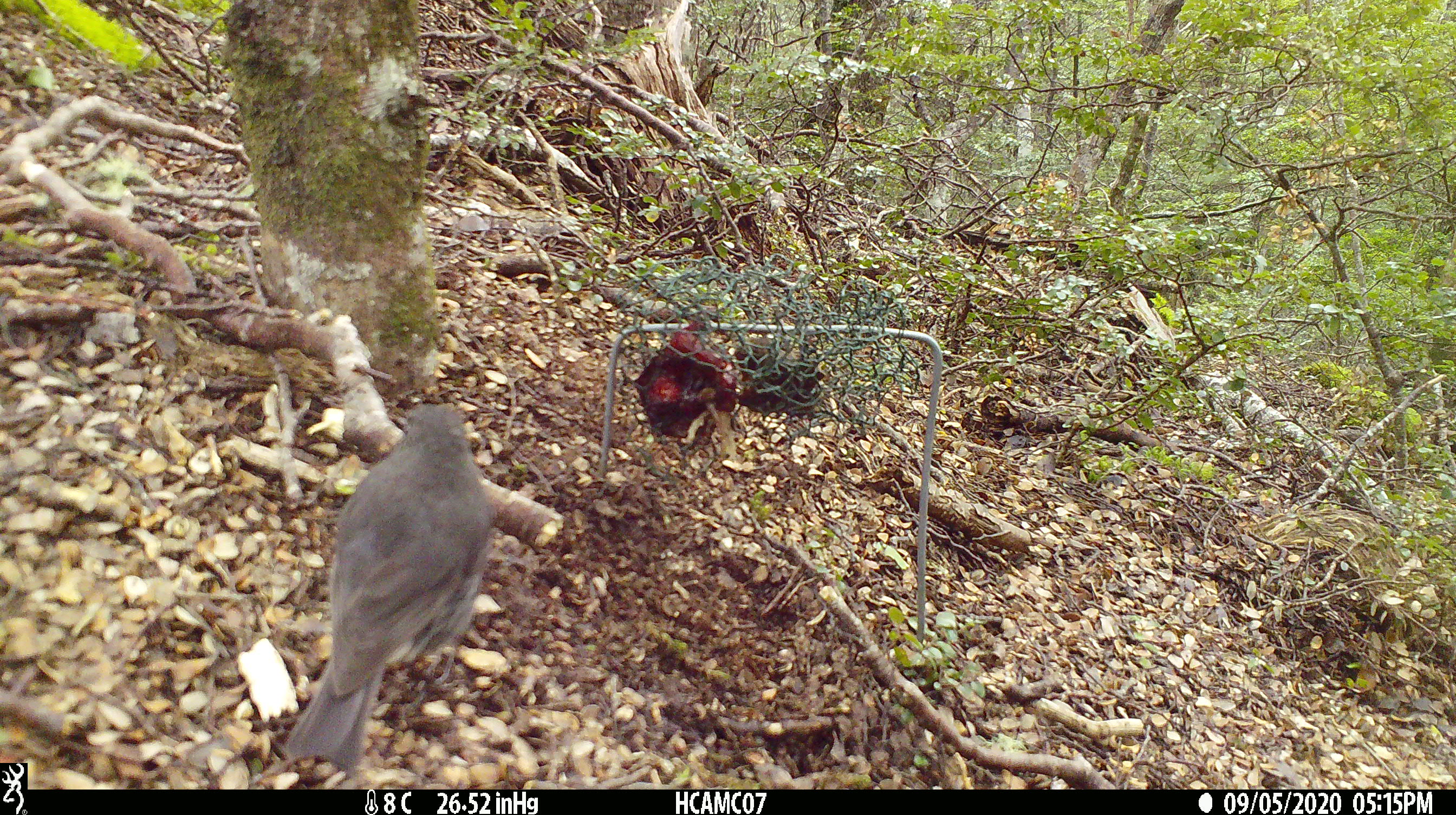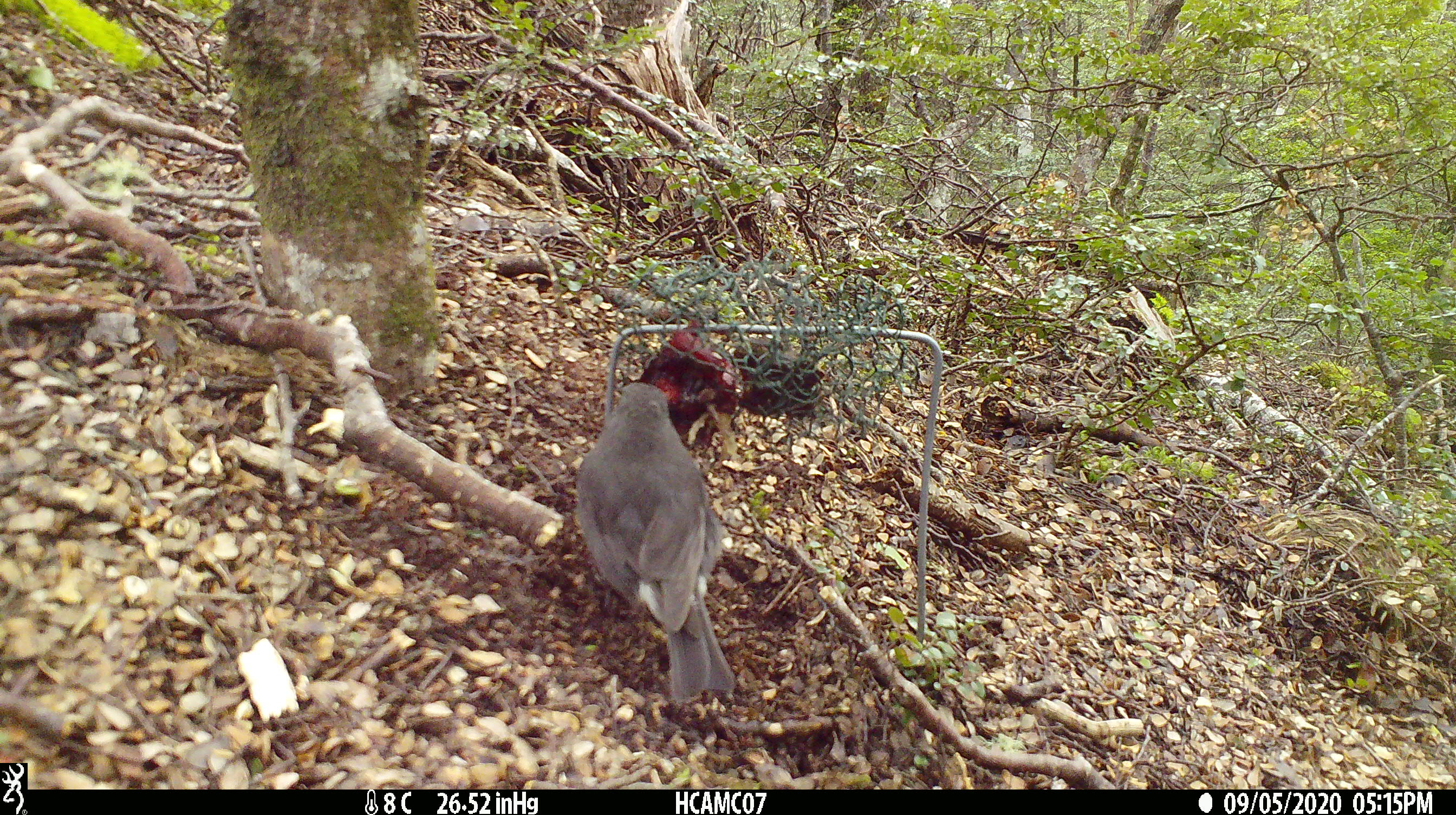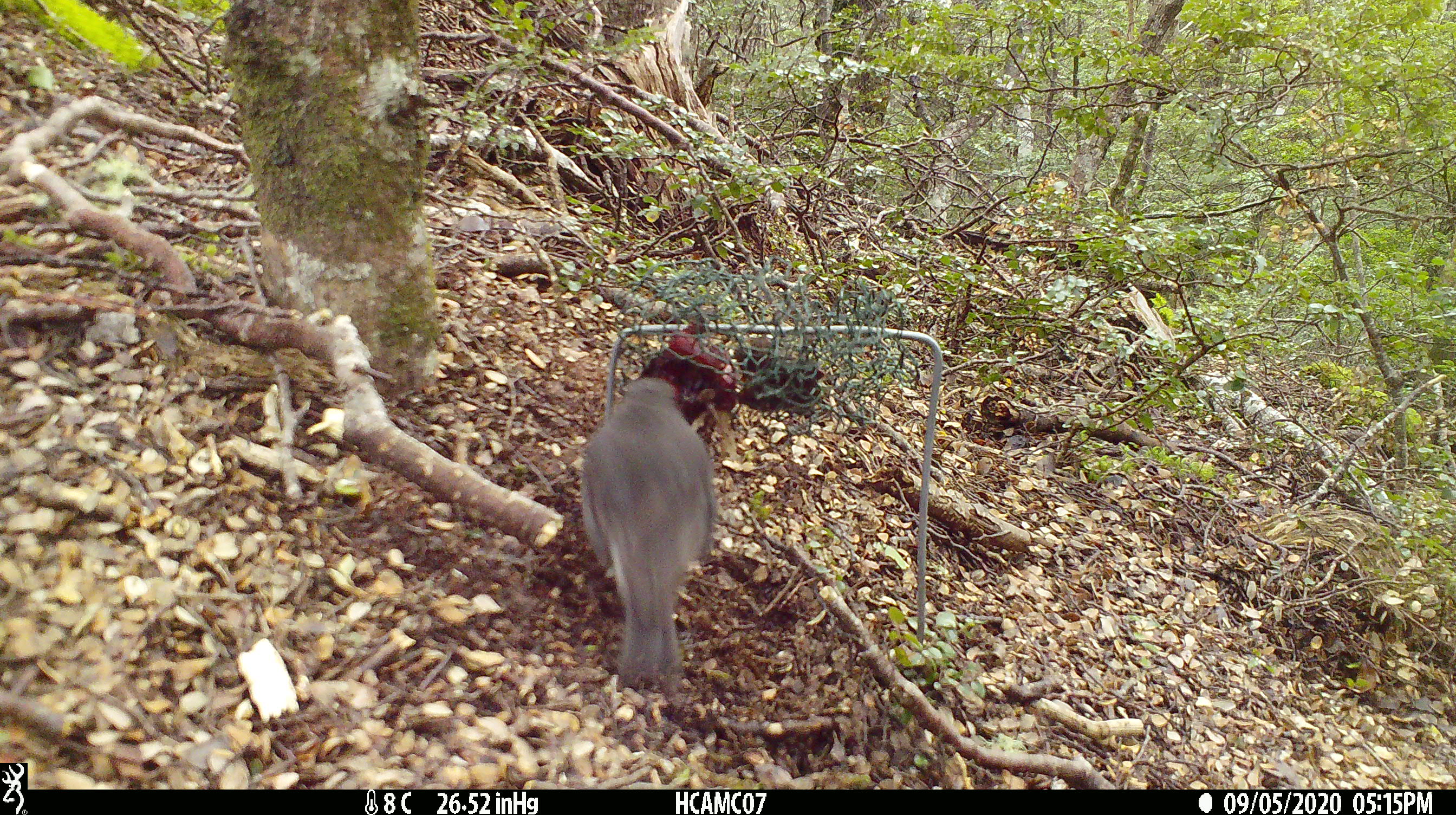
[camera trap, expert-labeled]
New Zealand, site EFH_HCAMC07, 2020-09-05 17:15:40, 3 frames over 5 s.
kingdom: Animalia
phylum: Chordata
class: Aves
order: Passeriformes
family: Petroicidae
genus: Petroica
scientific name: Petroica australis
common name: new zealand robin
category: robin